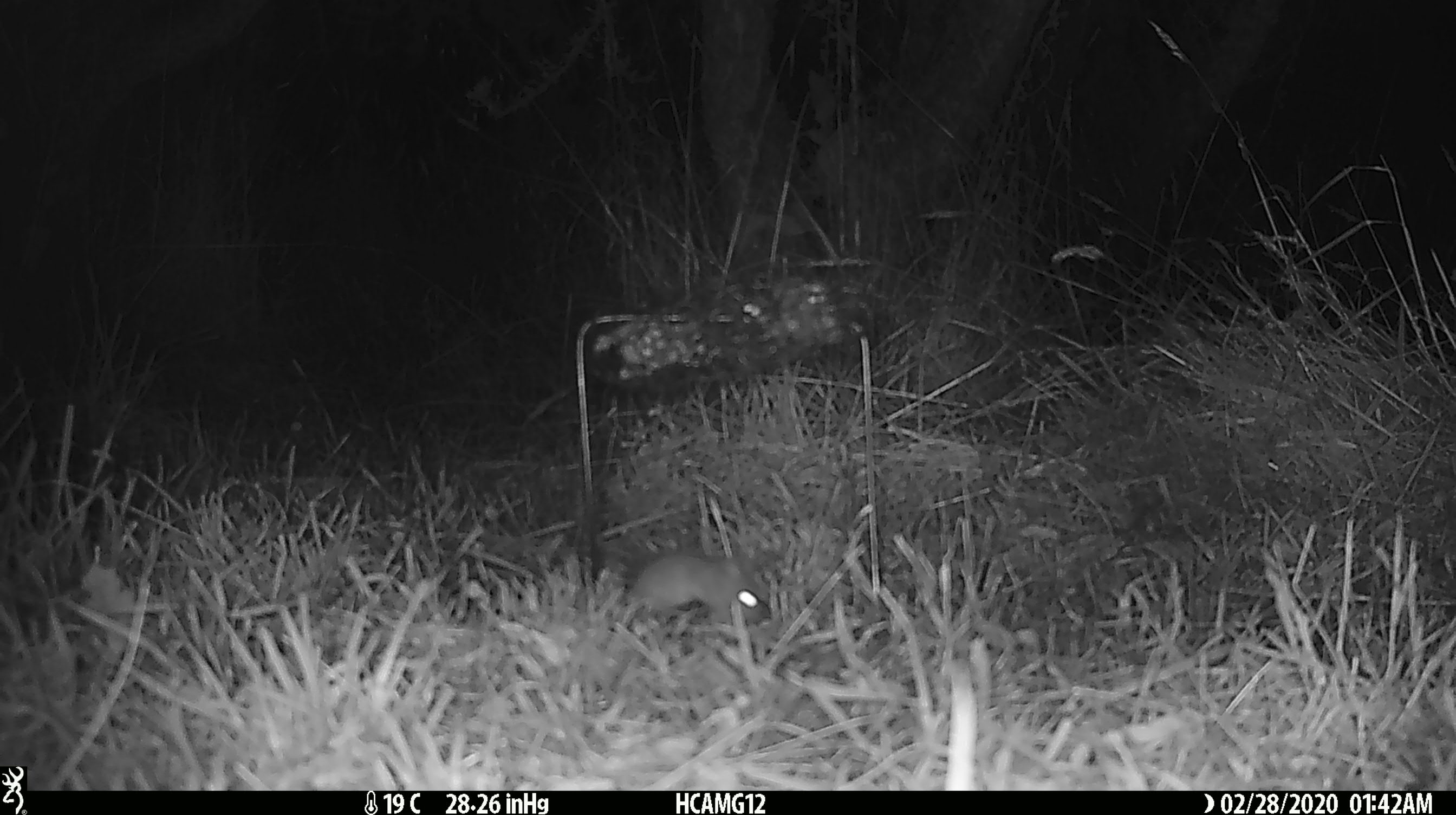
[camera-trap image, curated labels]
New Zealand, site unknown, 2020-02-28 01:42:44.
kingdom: Animalia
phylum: Chordata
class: Mammalia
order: Rodentia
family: Muridae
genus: Mus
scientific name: Mus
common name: mouse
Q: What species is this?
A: Mouse (Mus).